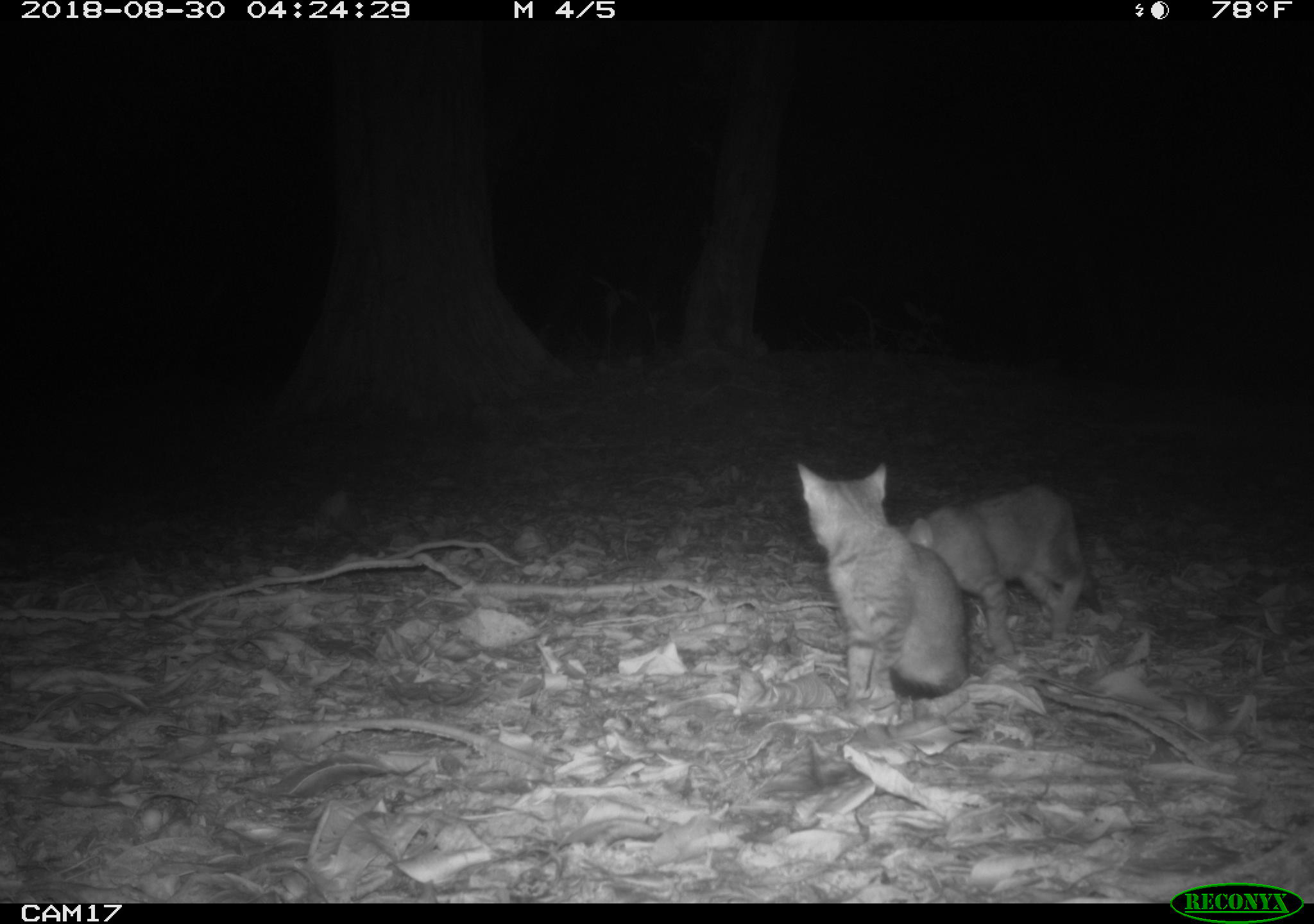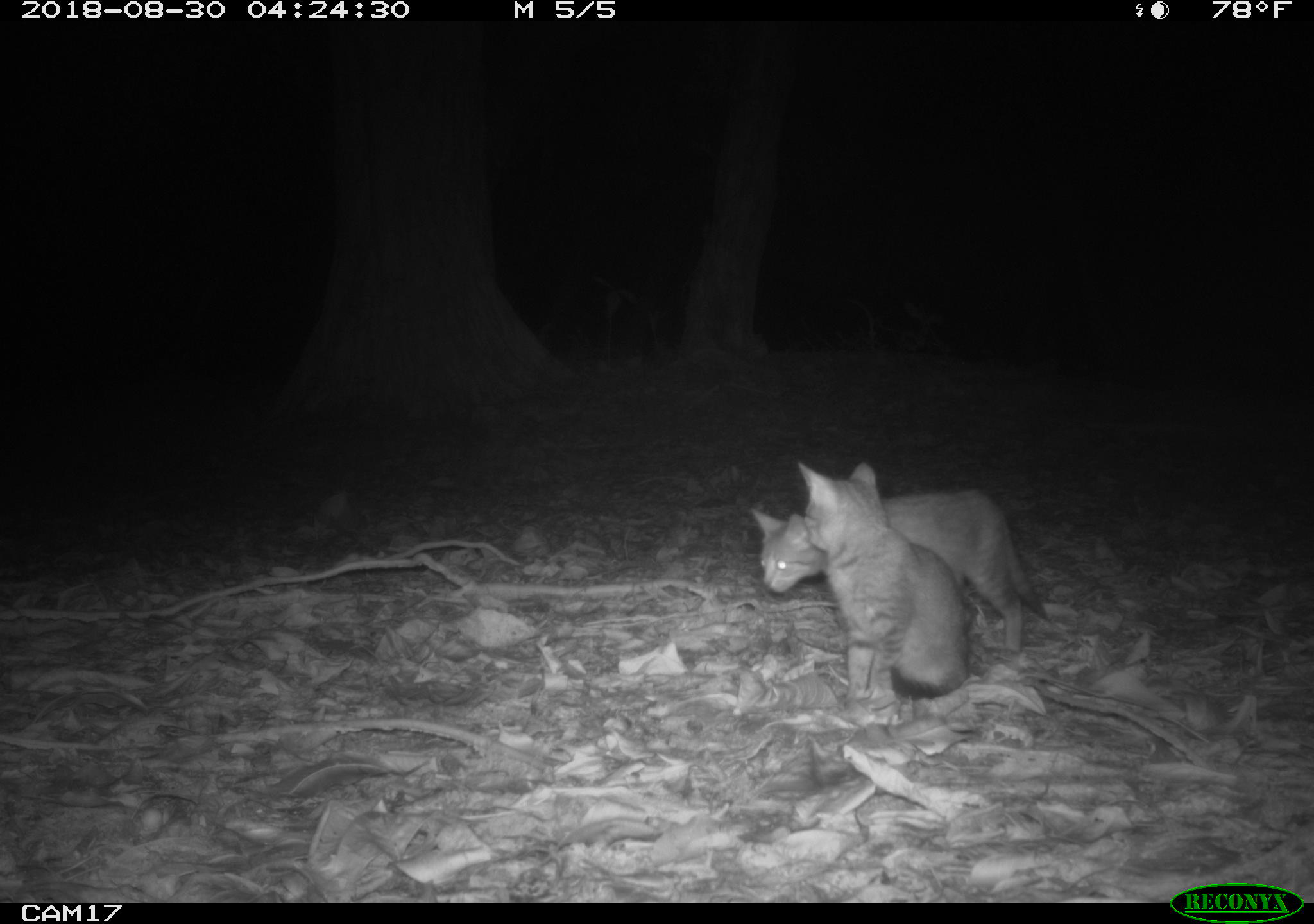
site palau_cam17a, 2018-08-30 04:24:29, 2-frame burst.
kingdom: Animalia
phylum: Chordata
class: Mammalia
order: Carnivora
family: Felidae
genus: Felis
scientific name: Felis catus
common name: cat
Cat (Felis catus).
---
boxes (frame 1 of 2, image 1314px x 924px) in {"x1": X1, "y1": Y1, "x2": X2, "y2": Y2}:
cat: {"x1": 792, "y1": 458, "x2": 980, "y2": 711}; {"x1": 909, "y1": 467, "x2": 1129, "y2": 633}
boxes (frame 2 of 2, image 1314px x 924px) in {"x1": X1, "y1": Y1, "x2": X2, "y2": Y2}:
cat: {"x1": 740, "y1": 485, "x2": 1068, "y2": 660}; {"x1": 789, "y1": 449, "x2": 989, "y2": 717}